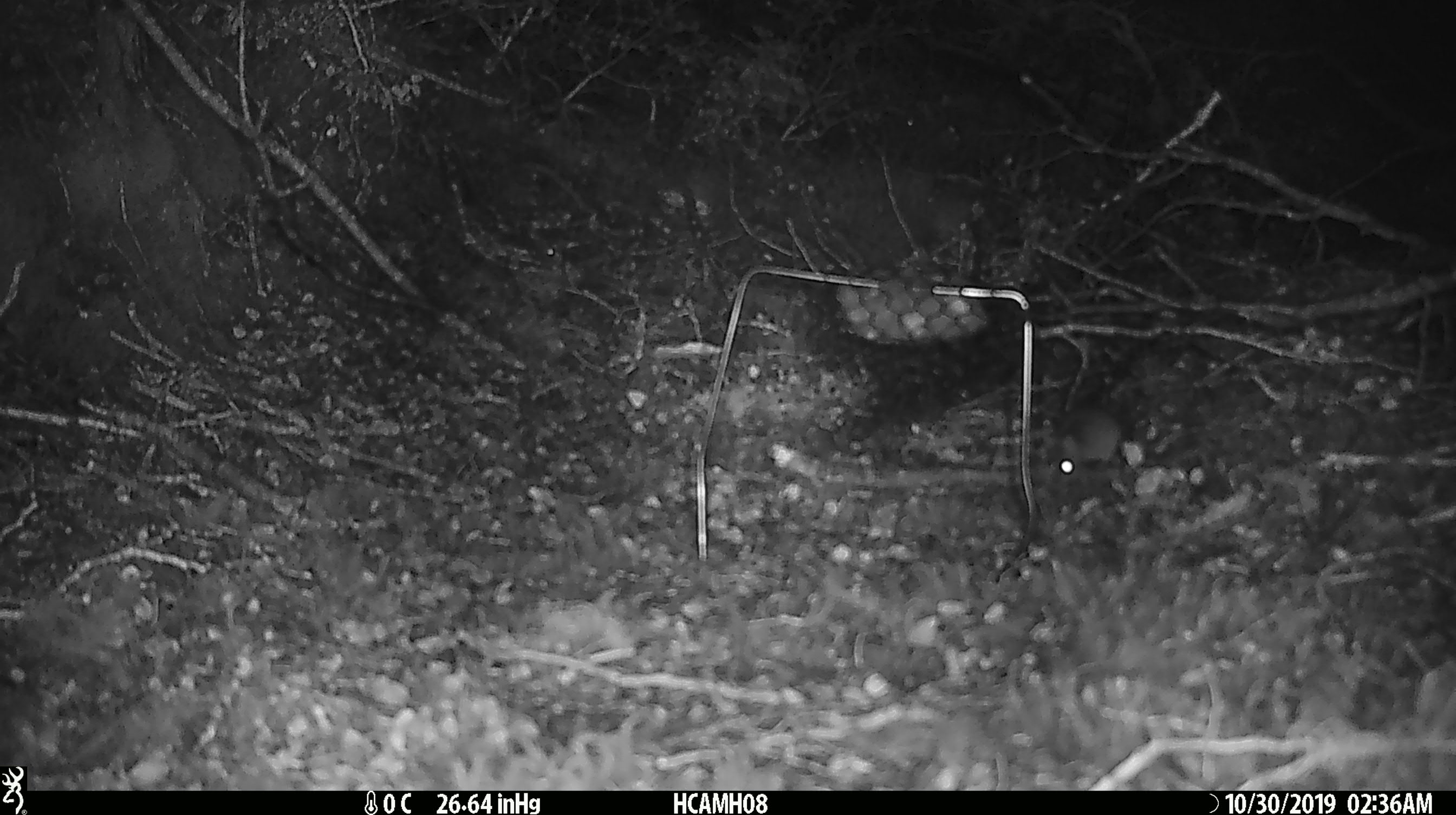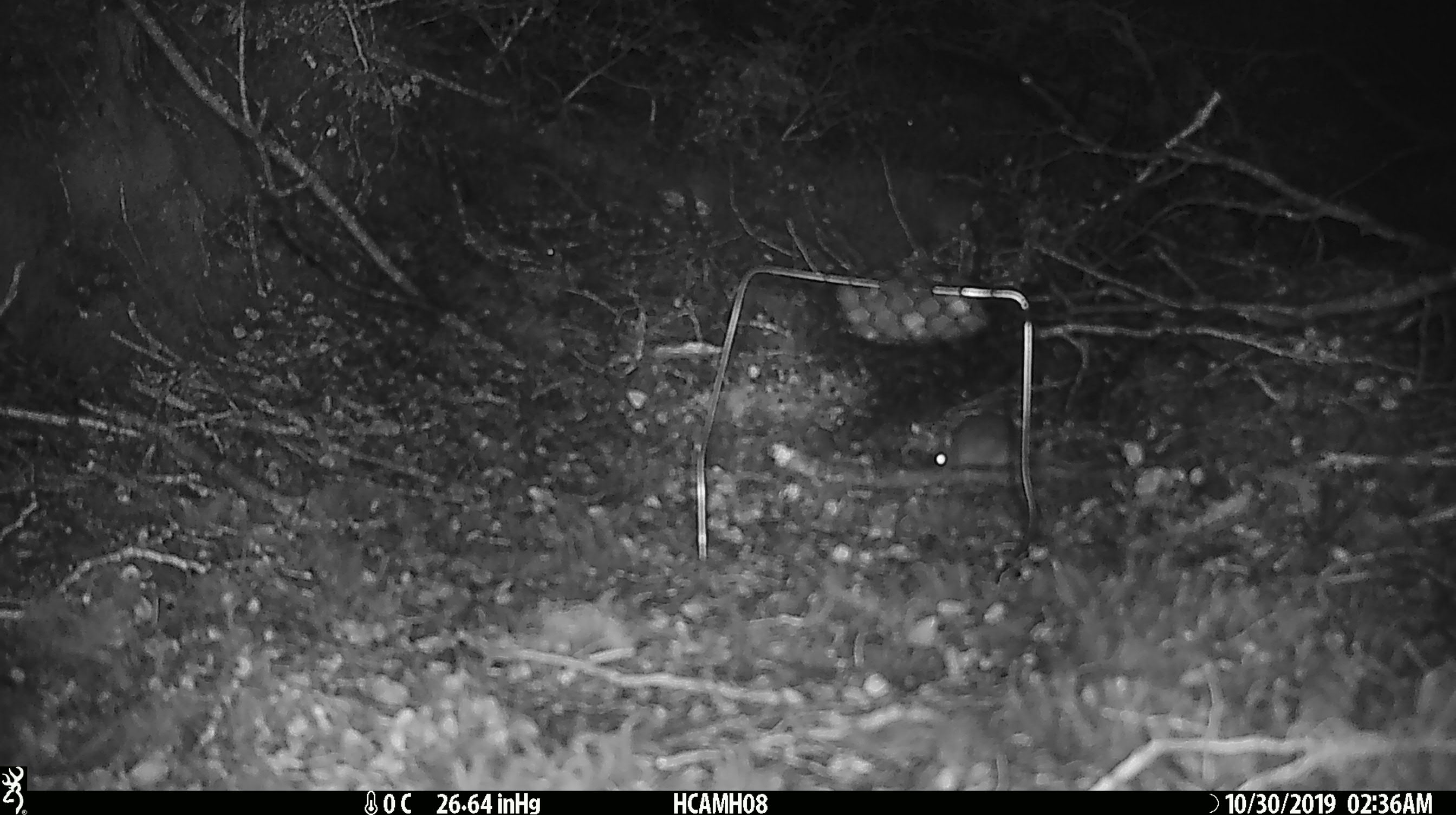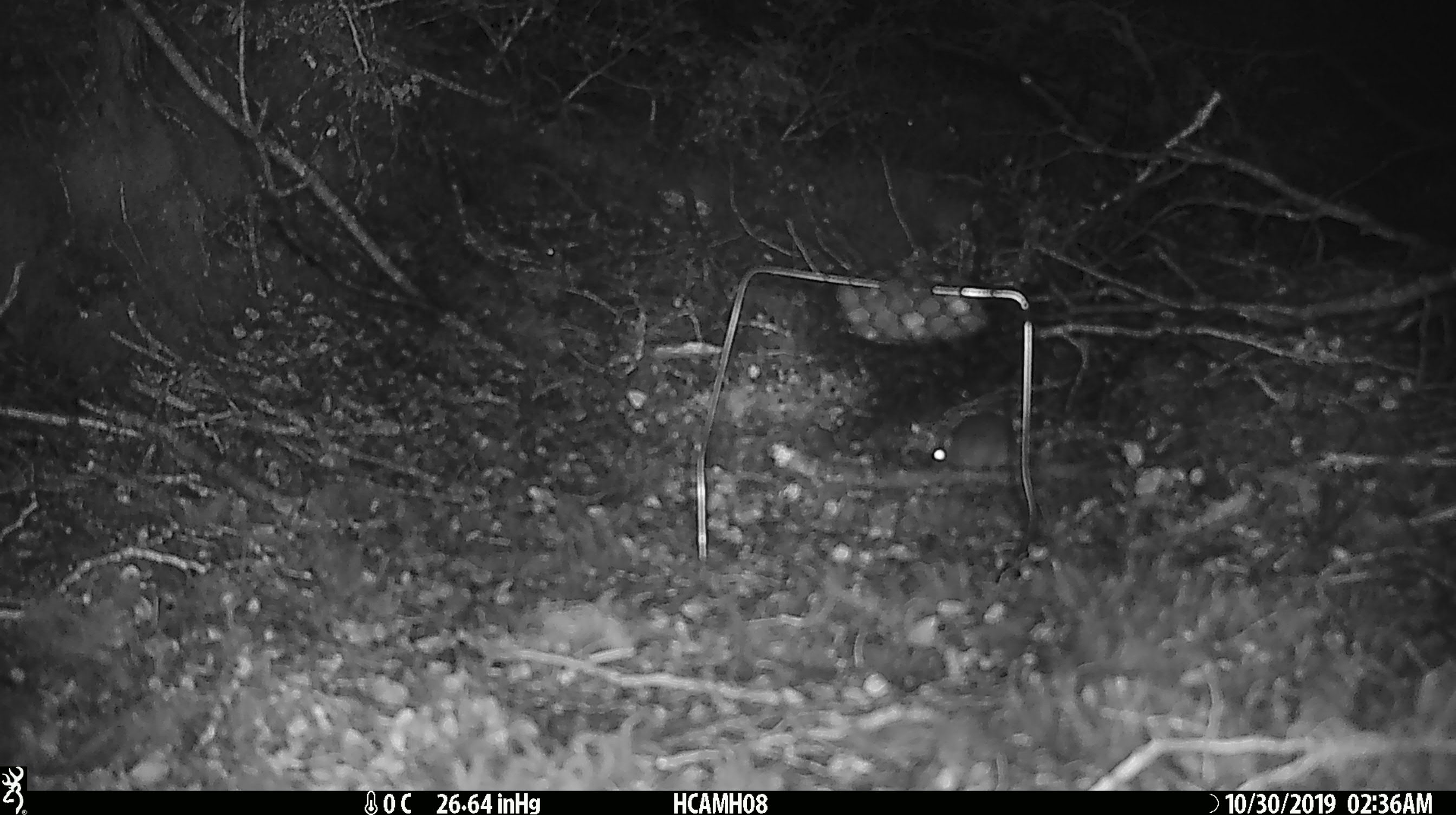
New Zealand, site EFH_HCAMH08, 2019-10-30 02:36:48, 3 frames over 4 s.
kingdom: Animalia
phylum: Chordata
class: Mammalia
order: Rodentia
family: Muridae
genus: Mus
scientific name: Mus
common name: mouse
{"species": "mouse (Mus)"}